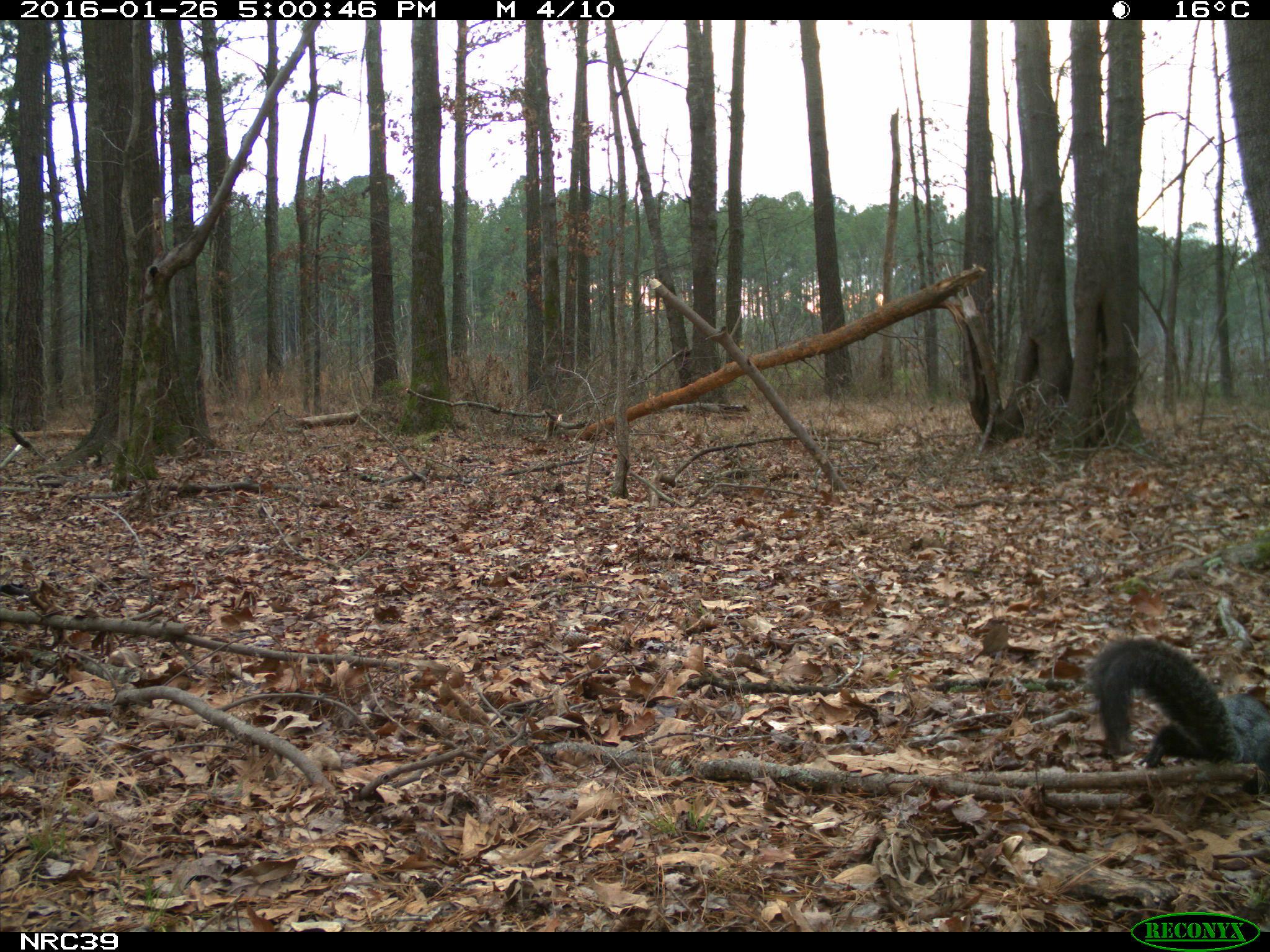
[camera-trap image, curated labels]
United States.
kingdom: Animalia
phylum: Chordata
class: Mammalia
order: Rodentia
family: Sciuridae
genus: Sciurus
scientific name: Sciurus niger cinereus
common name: eastern fox squirrel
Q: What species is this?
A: Eastern Fox Squirrel (Sciurus niger cinereus).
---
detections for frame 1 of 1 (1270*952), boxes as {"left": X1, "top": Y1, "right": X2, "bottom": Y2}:
Eastern Fox Squirrel: {"left": 1088, "top": 627, "right": 1270, "bottom": 773}